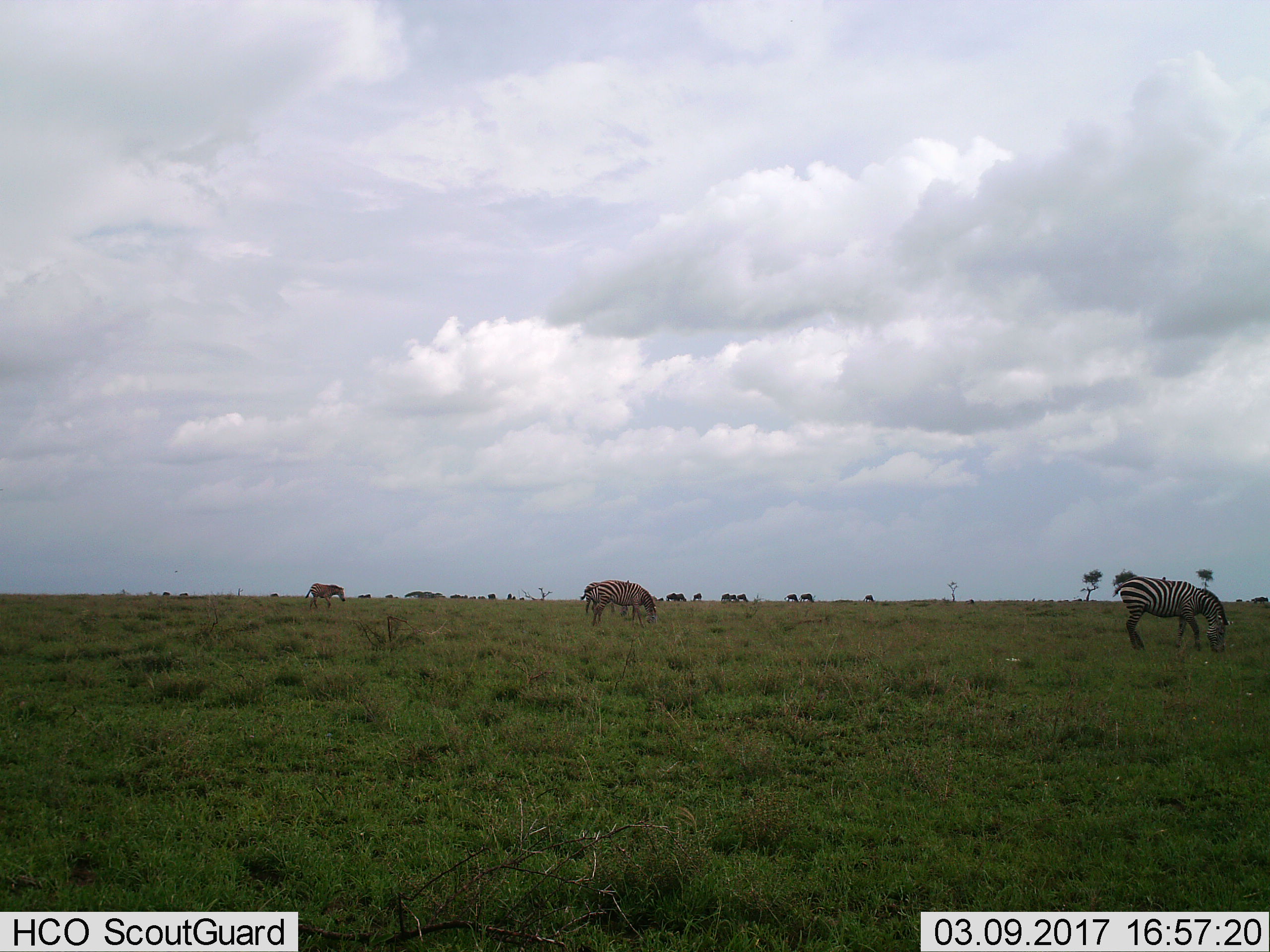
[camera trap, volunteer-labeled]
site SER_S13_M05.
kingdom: Animalia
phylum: Chordata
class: Mammalia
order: Perissodactyla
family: Equidae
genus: Equus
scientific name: Equus quagga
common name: plains zebra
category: zebraplains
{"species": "zebraplains (plains zebra) (Equus quagga)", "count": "4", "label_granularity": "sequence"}